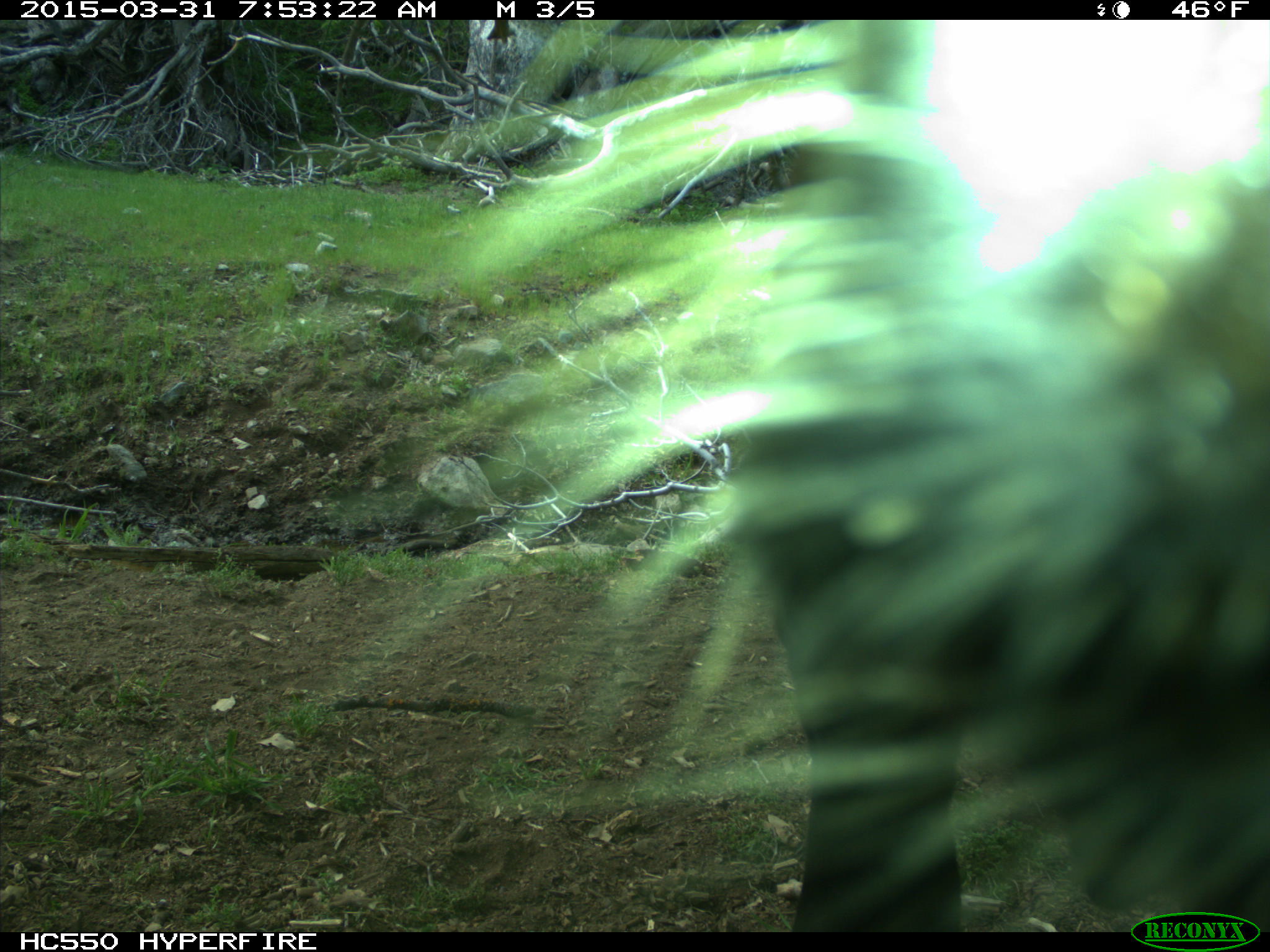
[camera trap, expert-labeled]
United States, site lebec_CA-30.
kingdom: Animalia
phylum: Chordata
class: Mammalia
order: Artiodactyla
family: Bovidae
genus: Bos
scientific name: Bos taurus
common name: domestic cow